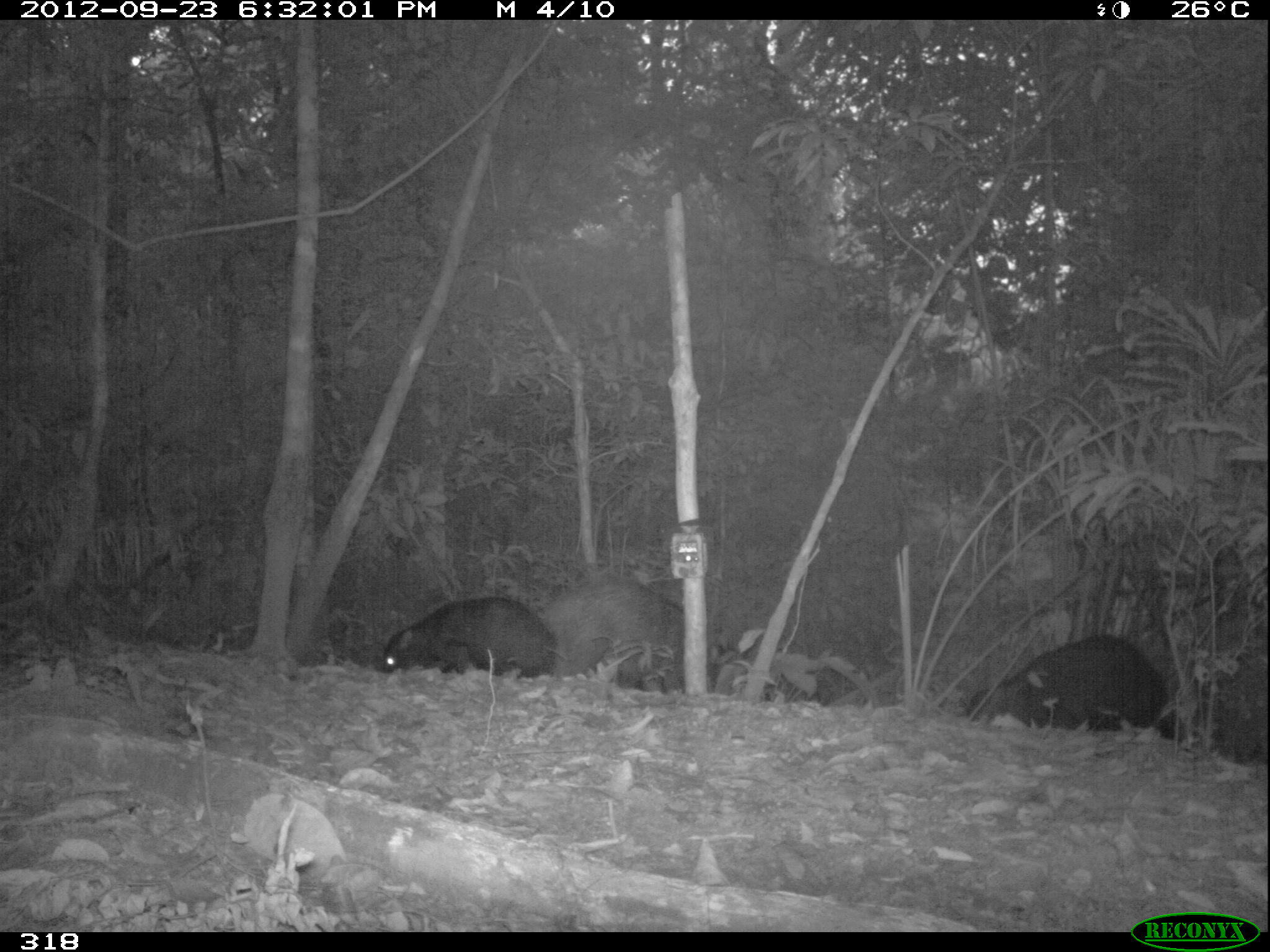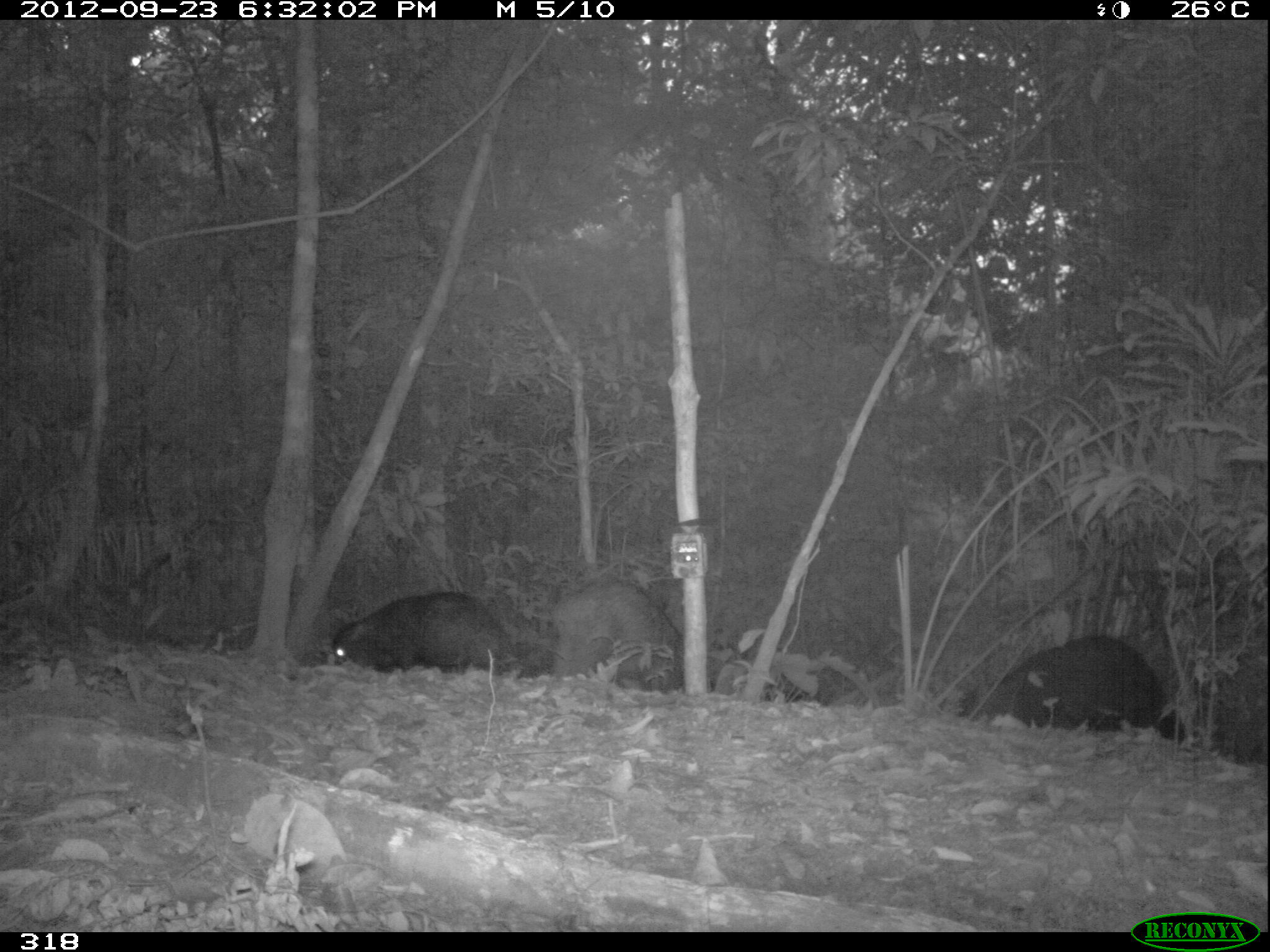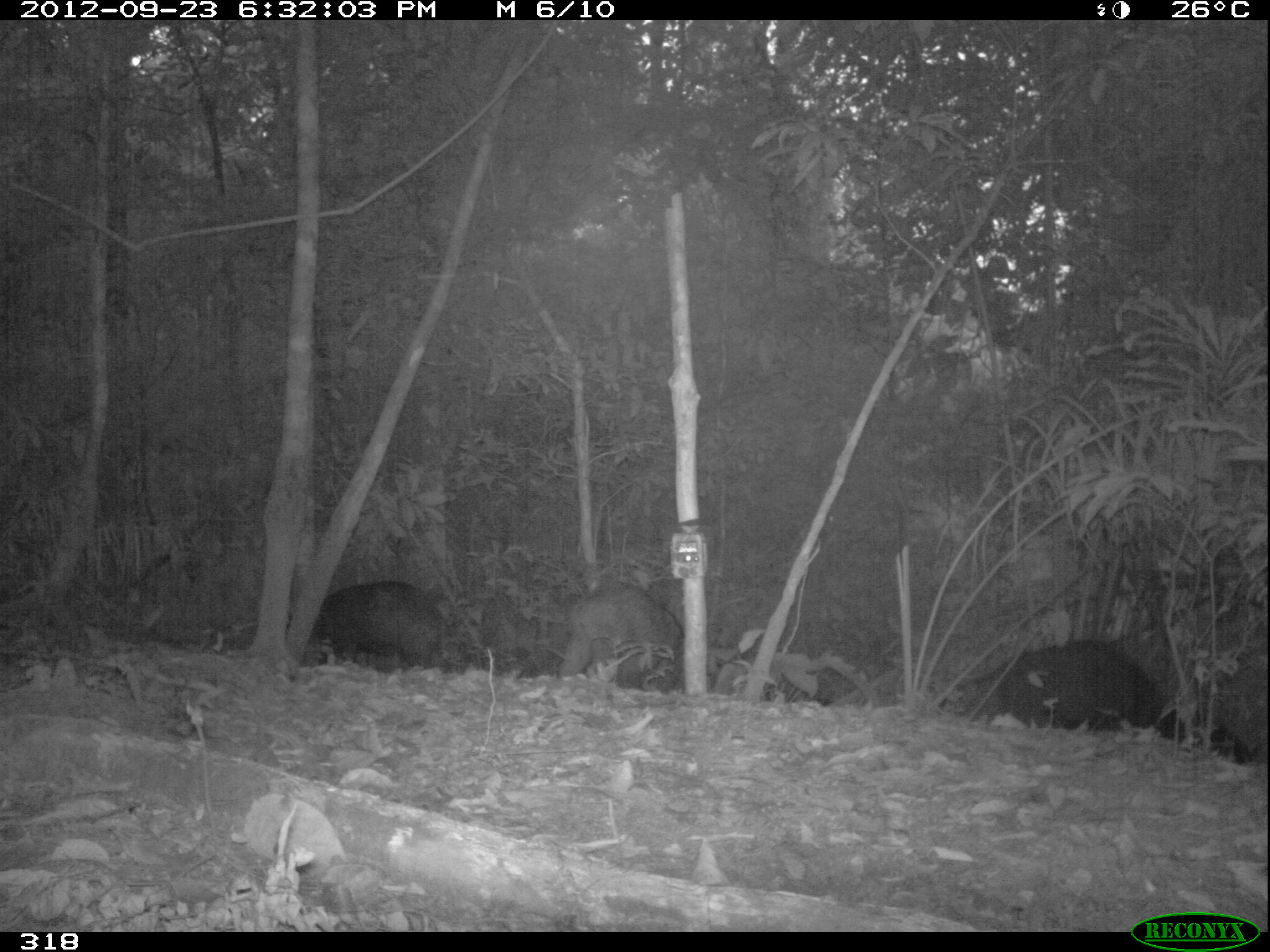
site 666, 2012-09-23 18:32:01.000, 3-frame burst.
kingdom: Animalia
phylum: Chordata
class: Mammalia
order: Artiodactyla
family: Tayassuidae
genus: Tayassu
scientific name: Tayassu pecari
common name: white-lipped peccary